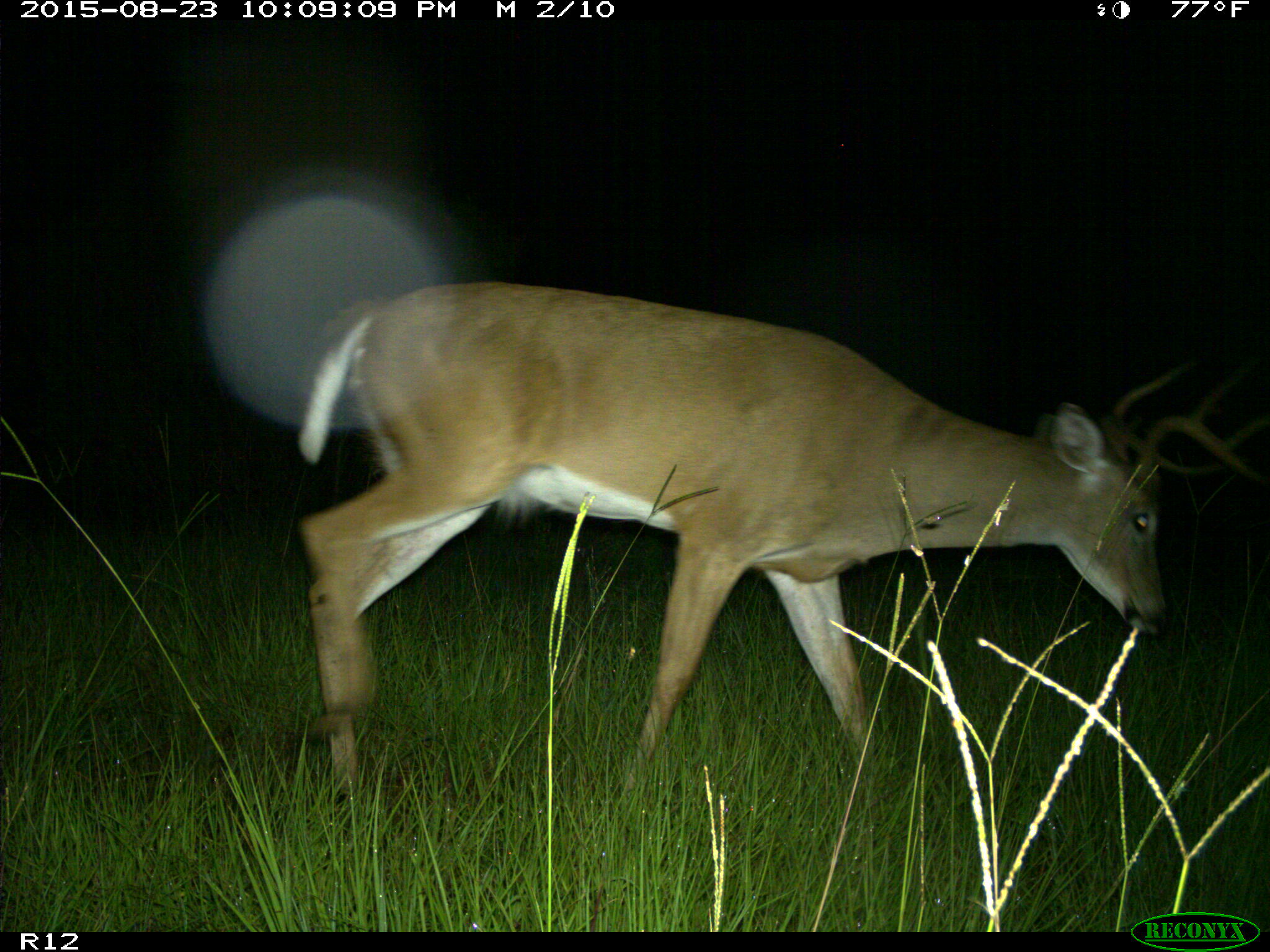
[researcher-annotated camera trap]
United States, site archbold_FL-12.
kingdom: Animalia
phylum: Chordata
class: Mammalia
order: Artiodactyla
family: Cervidae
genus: Odocoileus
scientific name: Odocoileus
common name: deer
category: unidentified deer